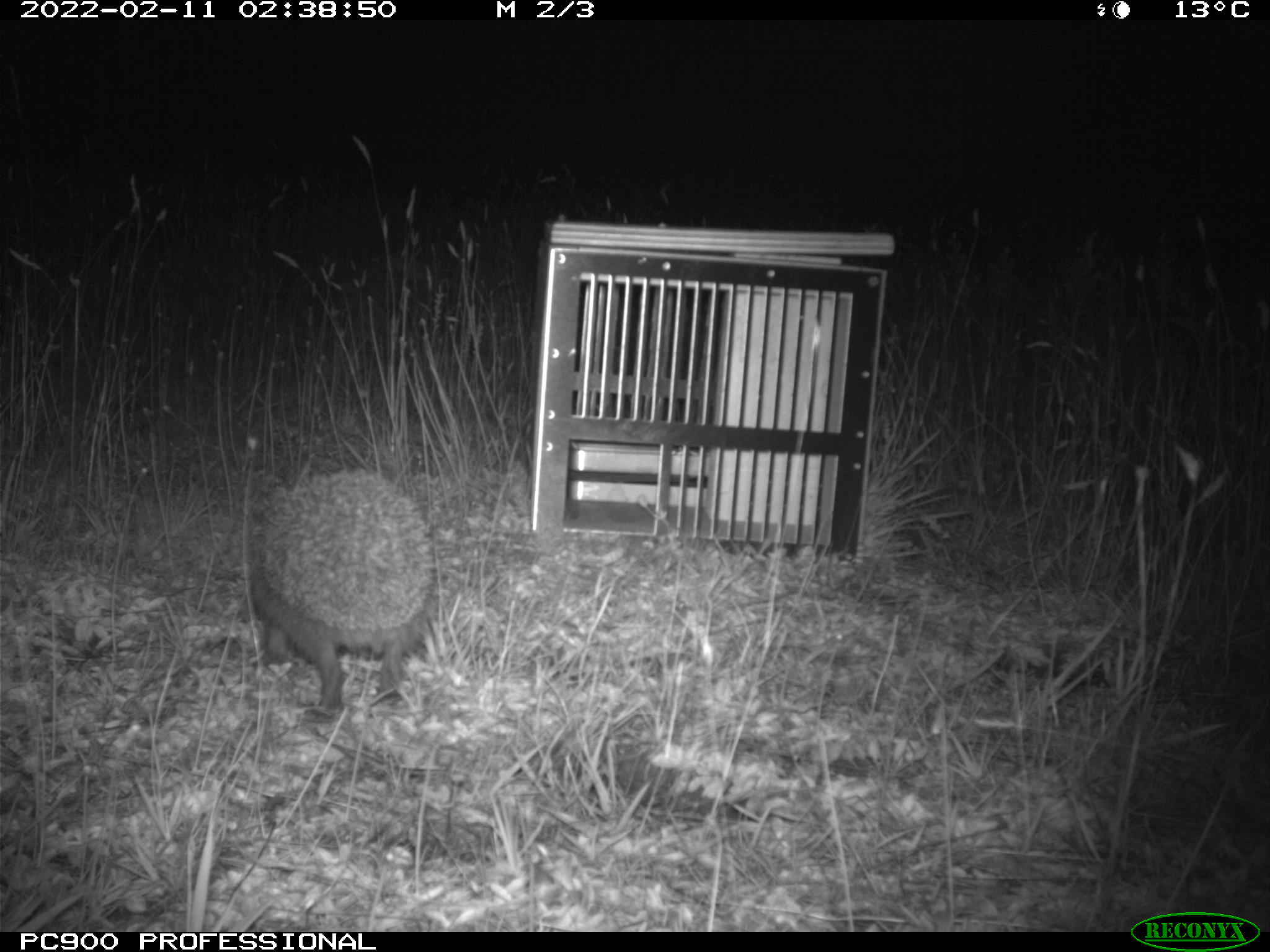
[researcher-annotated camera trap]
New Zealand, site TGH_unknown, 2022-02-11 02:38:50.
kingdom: Animalia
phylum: Chordata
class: Mammalia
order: Eulipotyphla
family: Erinaceidae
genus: Erinaceus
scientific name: Erinaceus europaeus europaeus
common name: european hedgehog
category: hedgehog